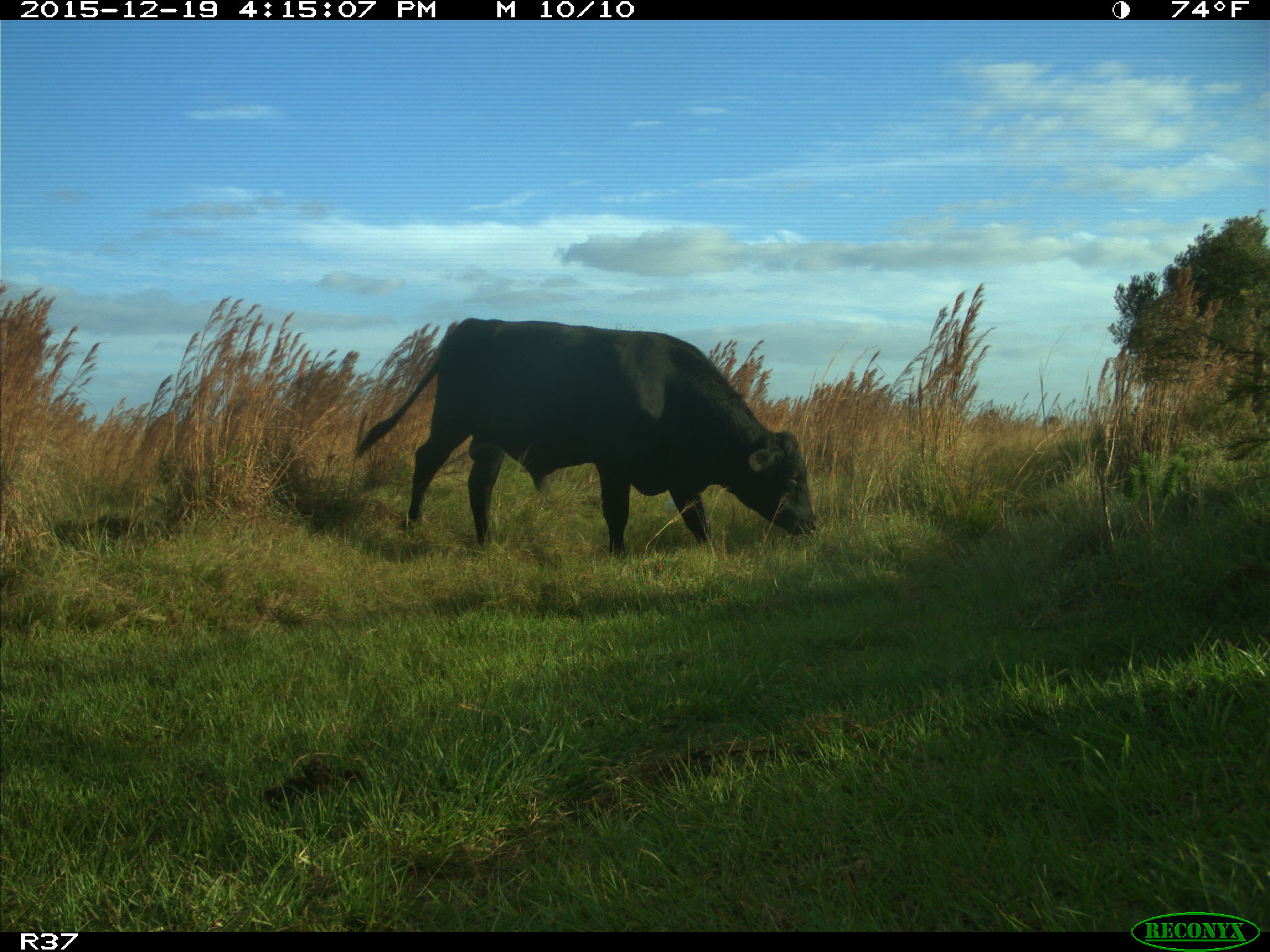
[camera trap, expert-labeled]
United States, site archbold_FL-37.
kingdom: Animalia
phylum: Chordata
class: Mammalia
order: Artiodactyla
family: Bovidae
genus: Bos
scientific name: Bos taurus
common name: domestic cow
Bos taurus (domestic cow).